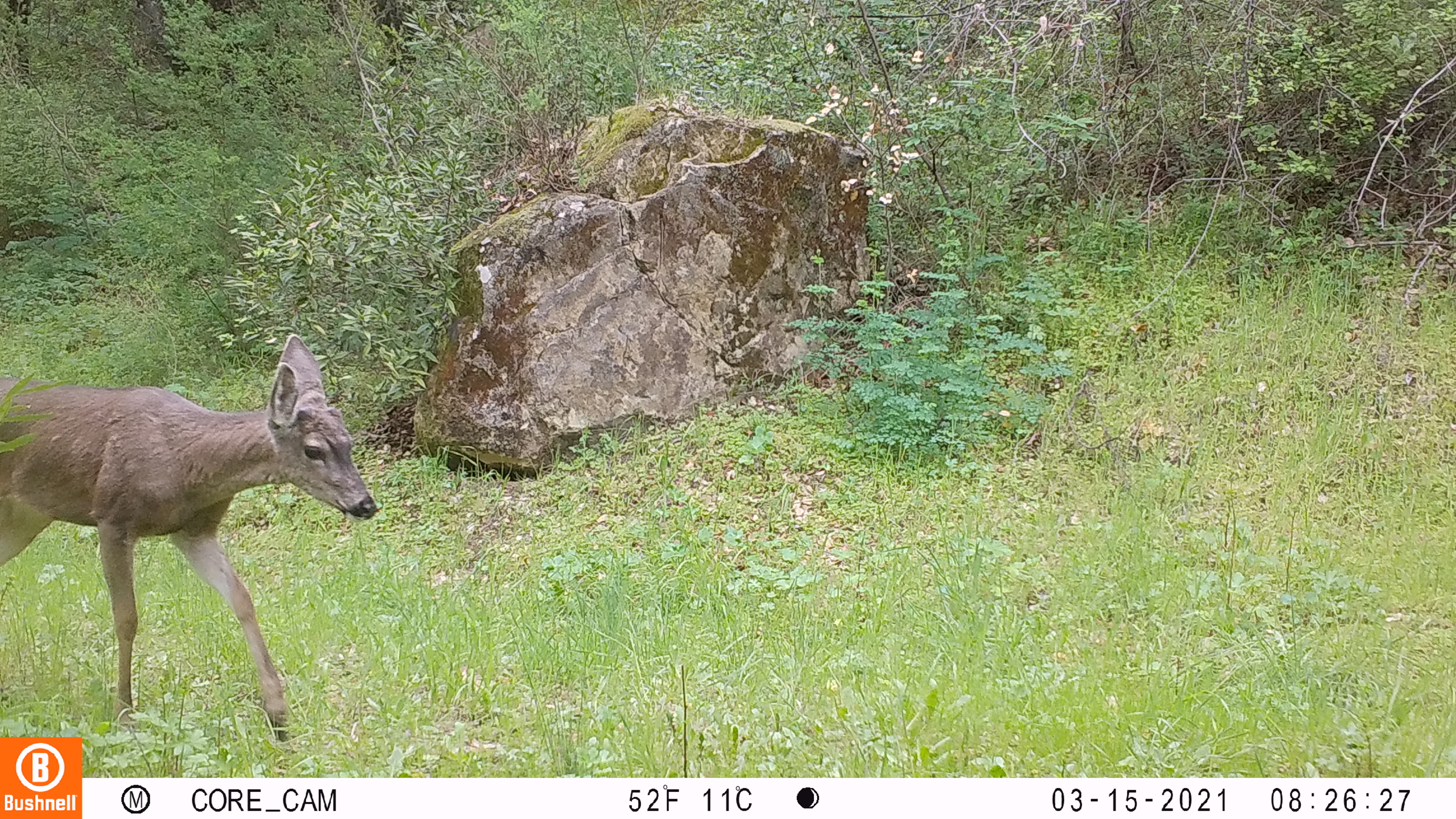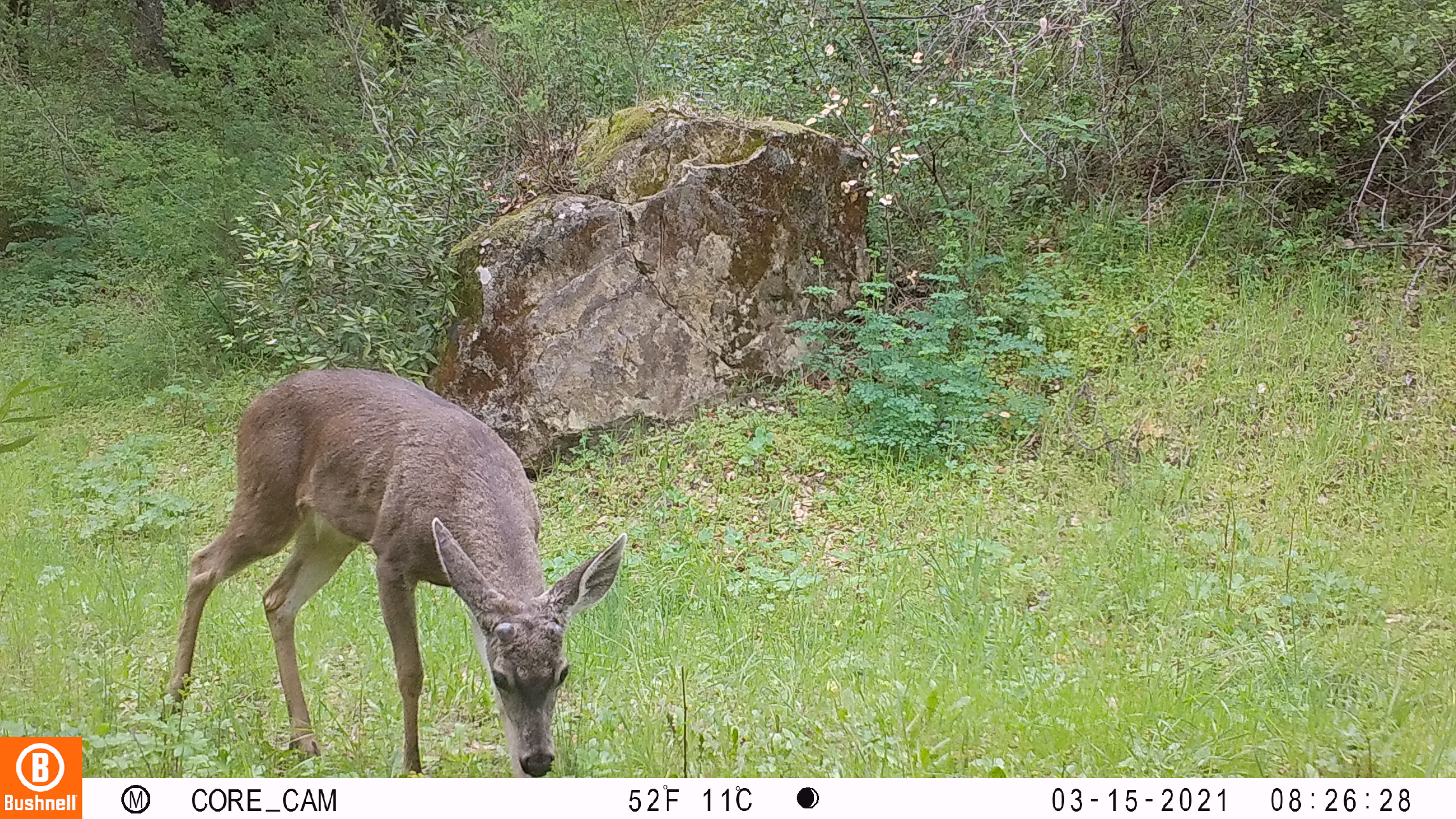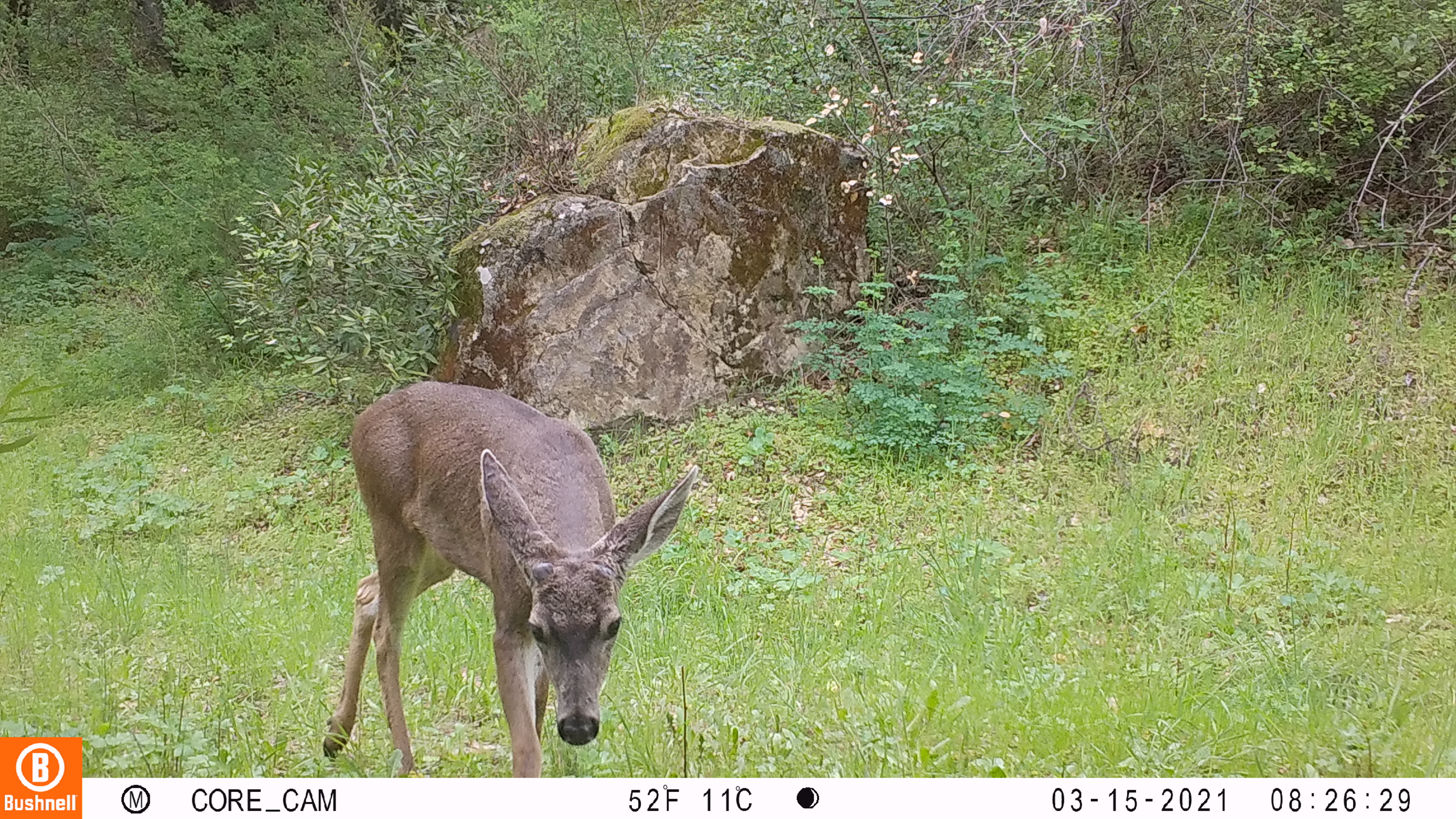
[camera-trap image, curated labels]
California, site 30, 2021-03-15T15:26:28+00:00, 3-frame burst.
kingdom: Animalia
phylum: Chordata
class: Mammalia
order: Artiodactyla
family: Cervidae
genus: Odocoileus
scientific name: Odocoileus hemionus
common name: mule deer